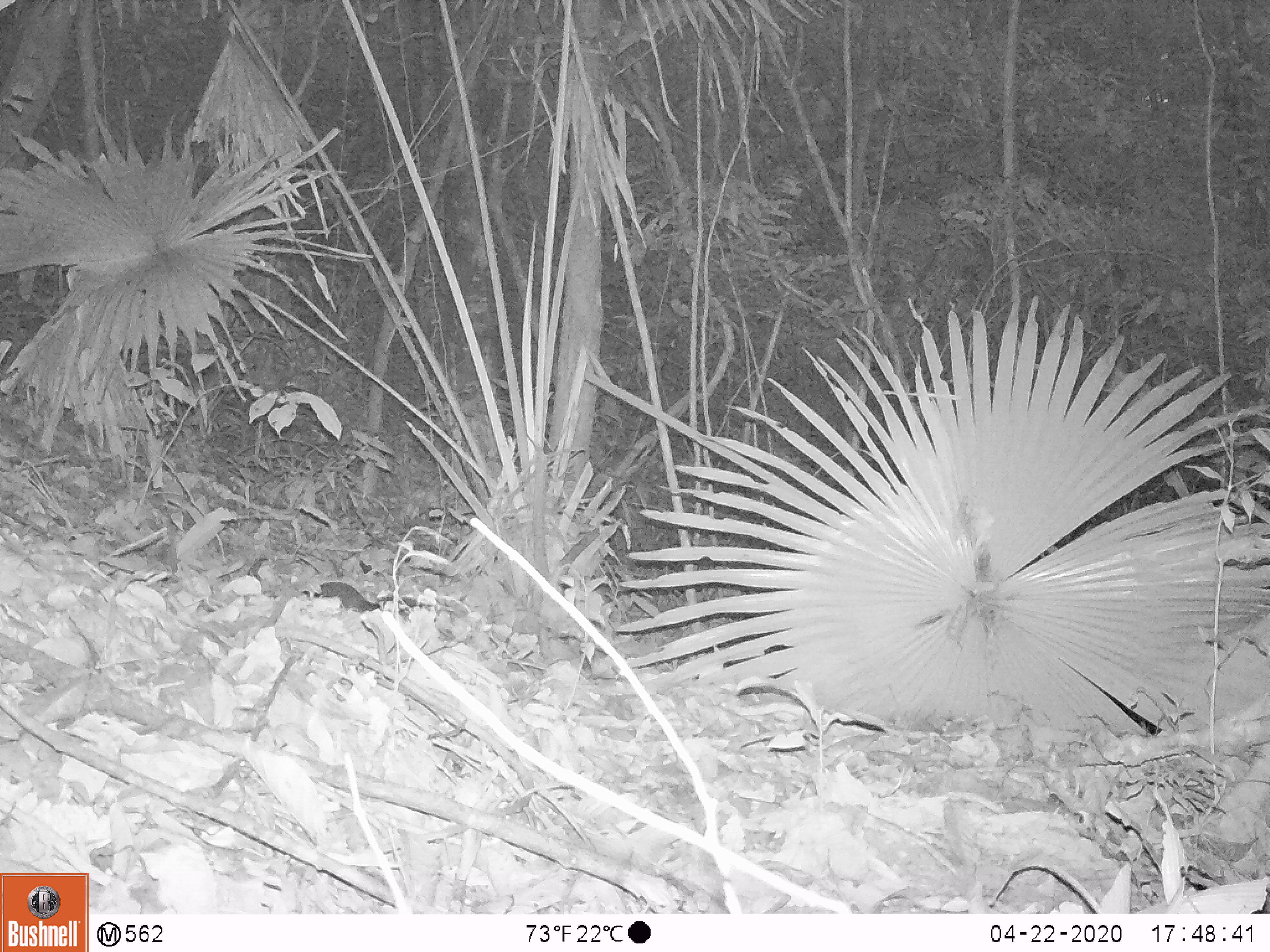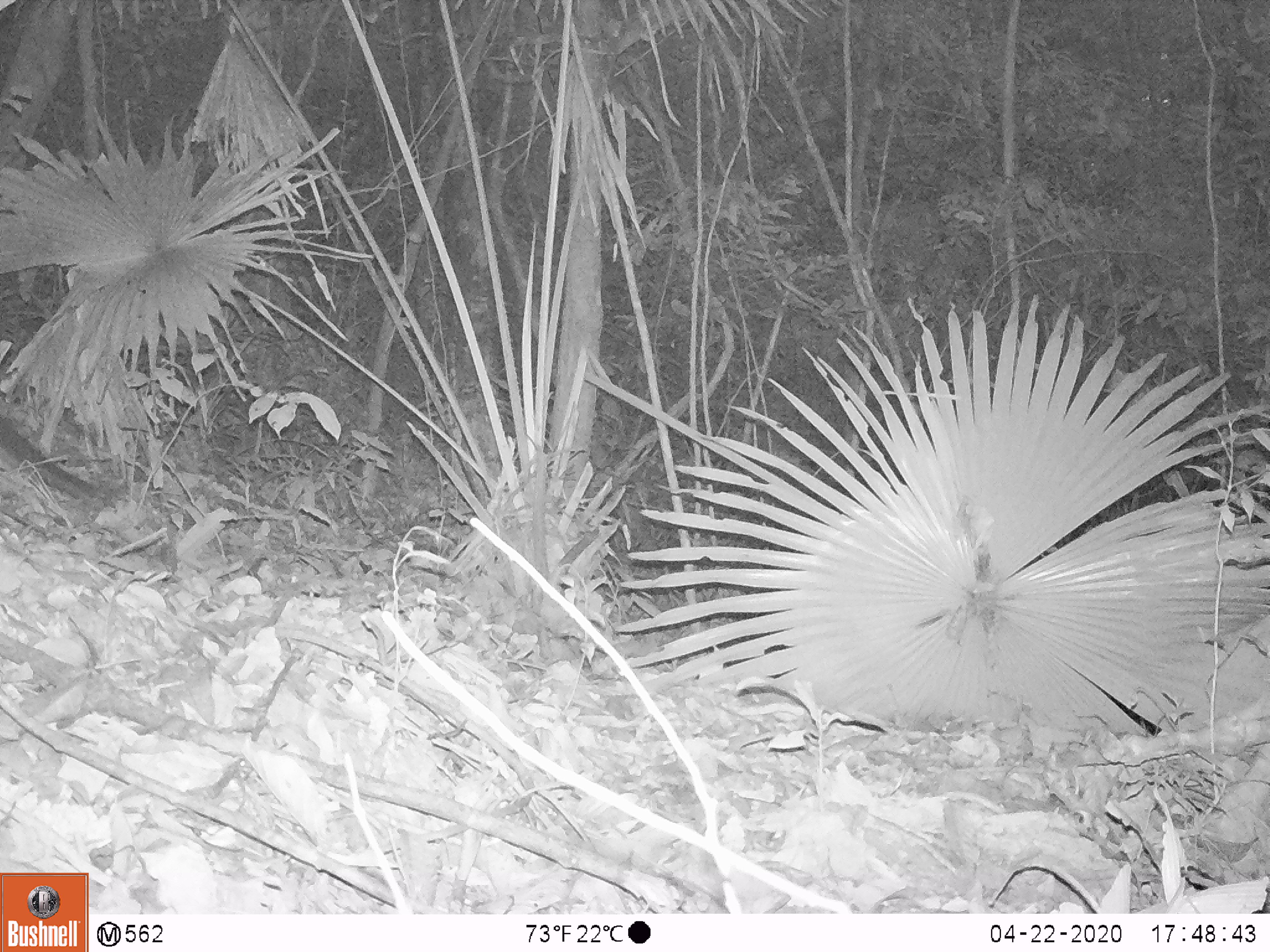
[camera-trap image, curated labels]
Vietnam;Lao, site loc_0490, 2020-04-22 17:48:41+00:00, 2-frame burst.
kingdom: Animalia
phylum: Chordata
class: Mammalia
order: Rodentia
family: Sciuridae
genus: Sciurus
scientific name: Sciurus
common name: squirrel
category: unidentified squirrel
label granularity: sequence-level